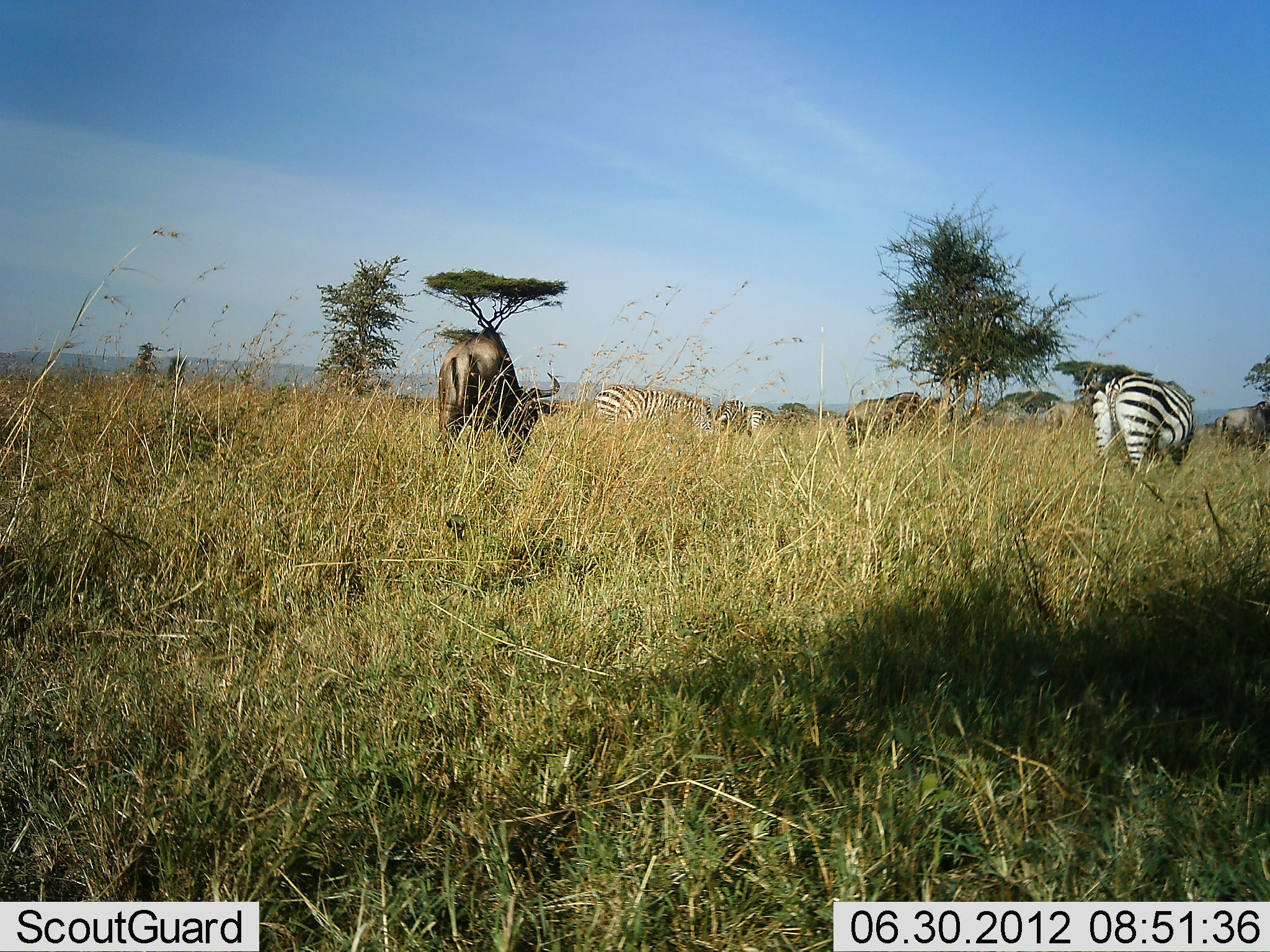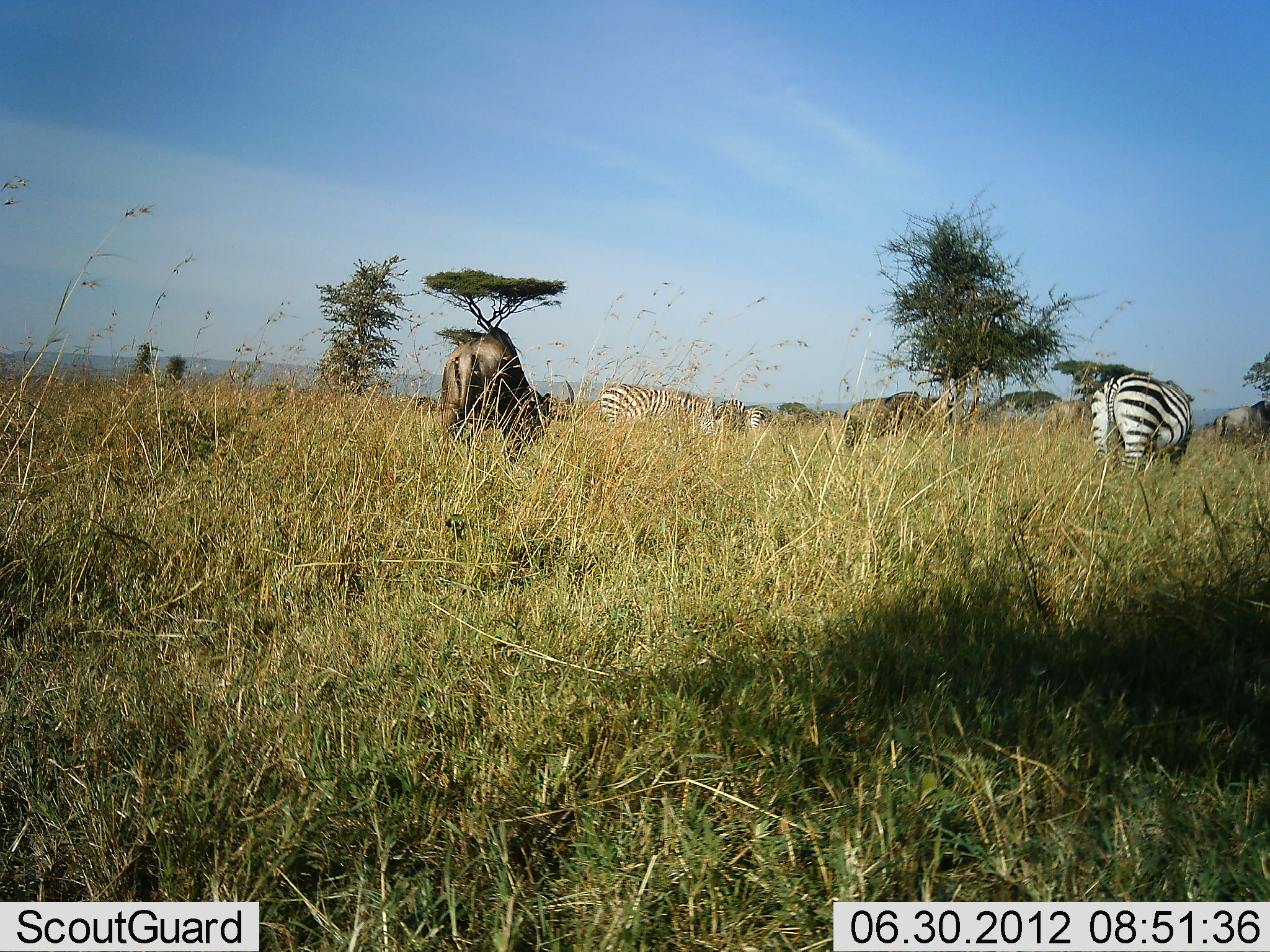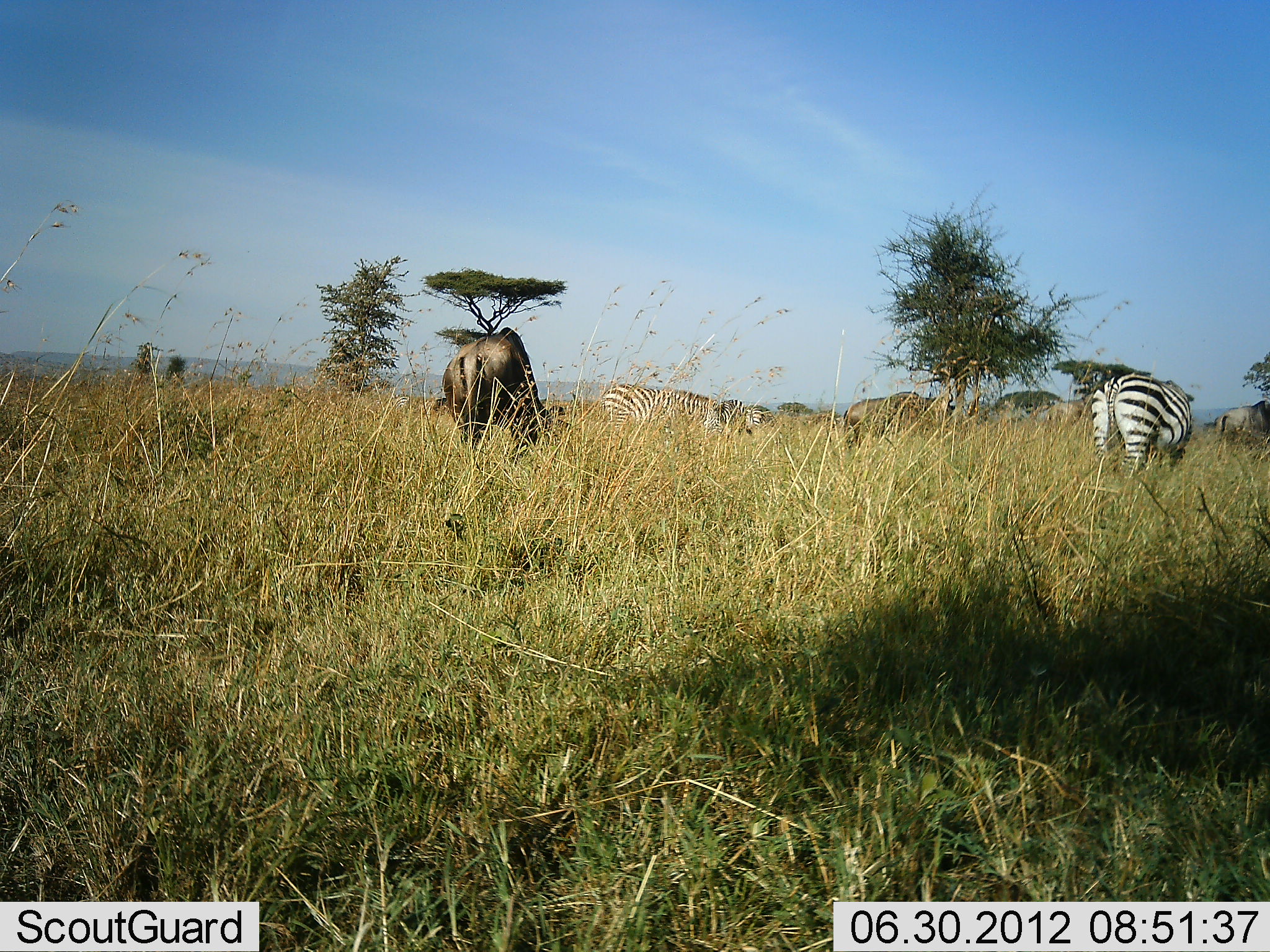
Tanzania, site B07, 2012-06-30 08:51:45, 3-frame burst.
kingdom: Animalia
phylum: Chordata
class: Mammalia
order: Artiodactyla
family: Bovidae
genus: Connochaetes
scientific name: Connochaetes taurinus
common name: blue wildebeest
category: wildebeest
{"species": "wildebeest (blue wildebeest) (Connochaetes taurinus)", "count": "3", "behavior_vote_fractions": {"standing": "50%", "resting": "0%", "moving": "10%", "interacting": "0%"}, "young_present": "10%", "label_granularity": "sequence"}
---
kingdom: Animalia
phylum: Chordata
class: Mammalia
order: Perissodactyla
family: Equidae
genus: Equus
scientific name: Equus quagga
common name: plains zebra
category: zebra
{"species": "zebra (plains zebra) (Equus quagga)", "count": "3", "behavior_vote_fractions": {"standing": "64%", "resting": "0%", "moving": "0%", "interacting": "0%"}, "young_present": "0%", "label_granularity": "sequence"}